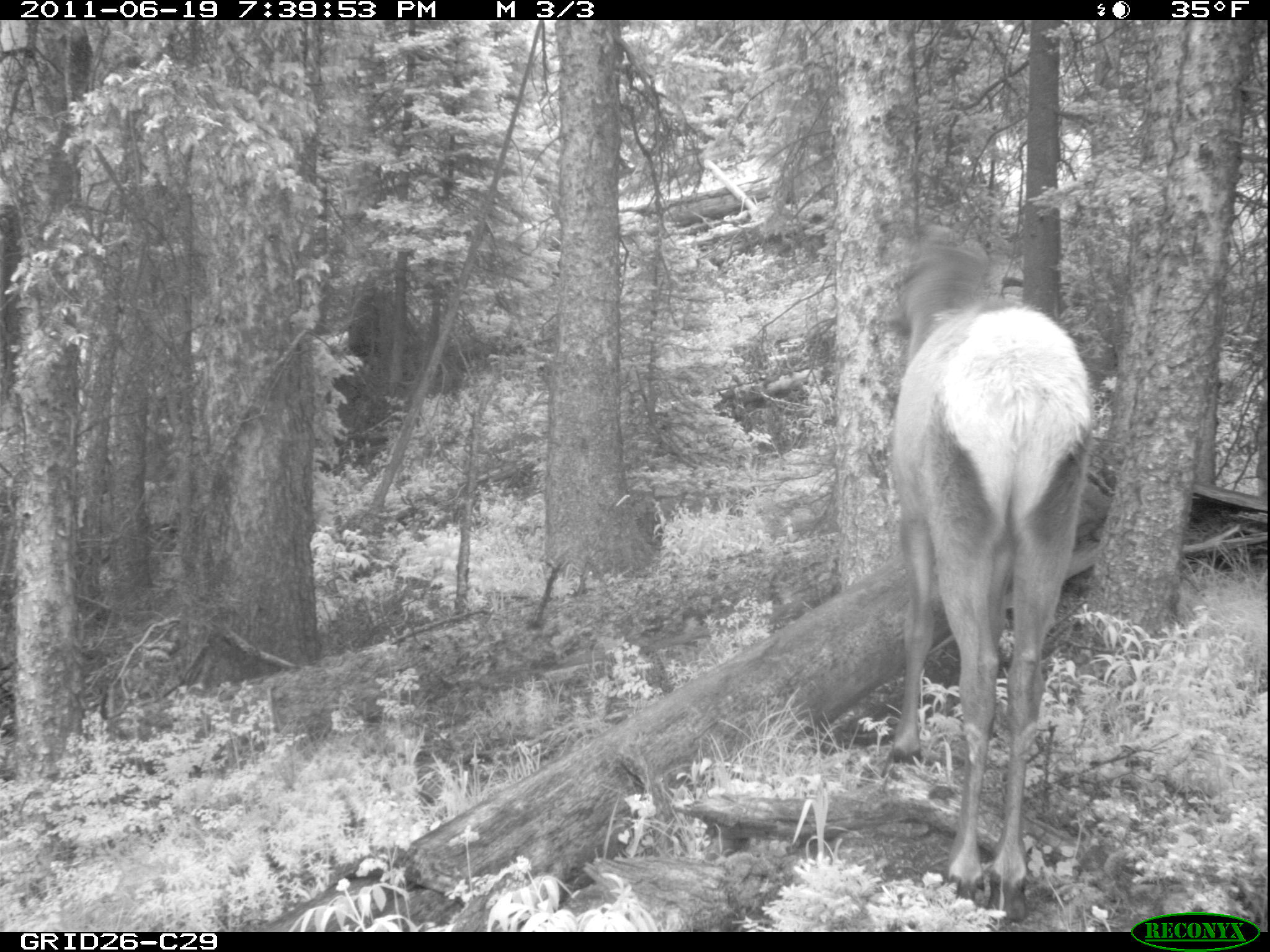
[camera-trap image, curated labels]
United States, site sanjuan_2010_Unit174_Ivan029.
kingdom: Animalia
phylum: Chordata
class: Mammalia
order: Artiodactyla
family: Cervidae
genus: Cervus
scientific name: Cervus elaphus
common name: red deer